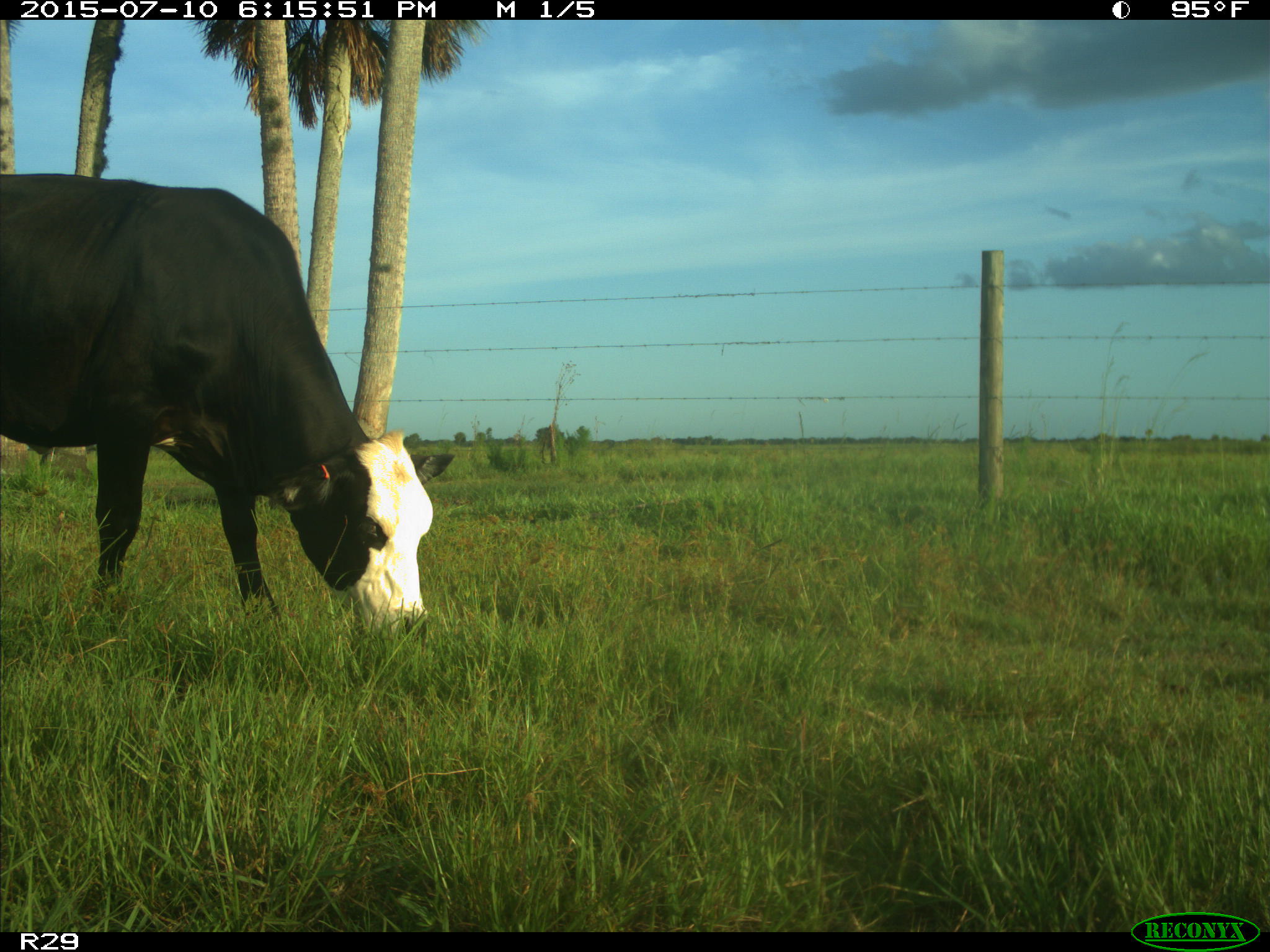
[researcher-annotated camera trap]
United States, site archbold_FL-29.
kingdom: Animalia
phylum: Chordata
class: Mammalia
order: Artiodactyla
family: Bovidae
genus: Bos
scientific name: Bos taurus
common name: domestic cow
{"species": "Bos taurus (domestic cow)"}